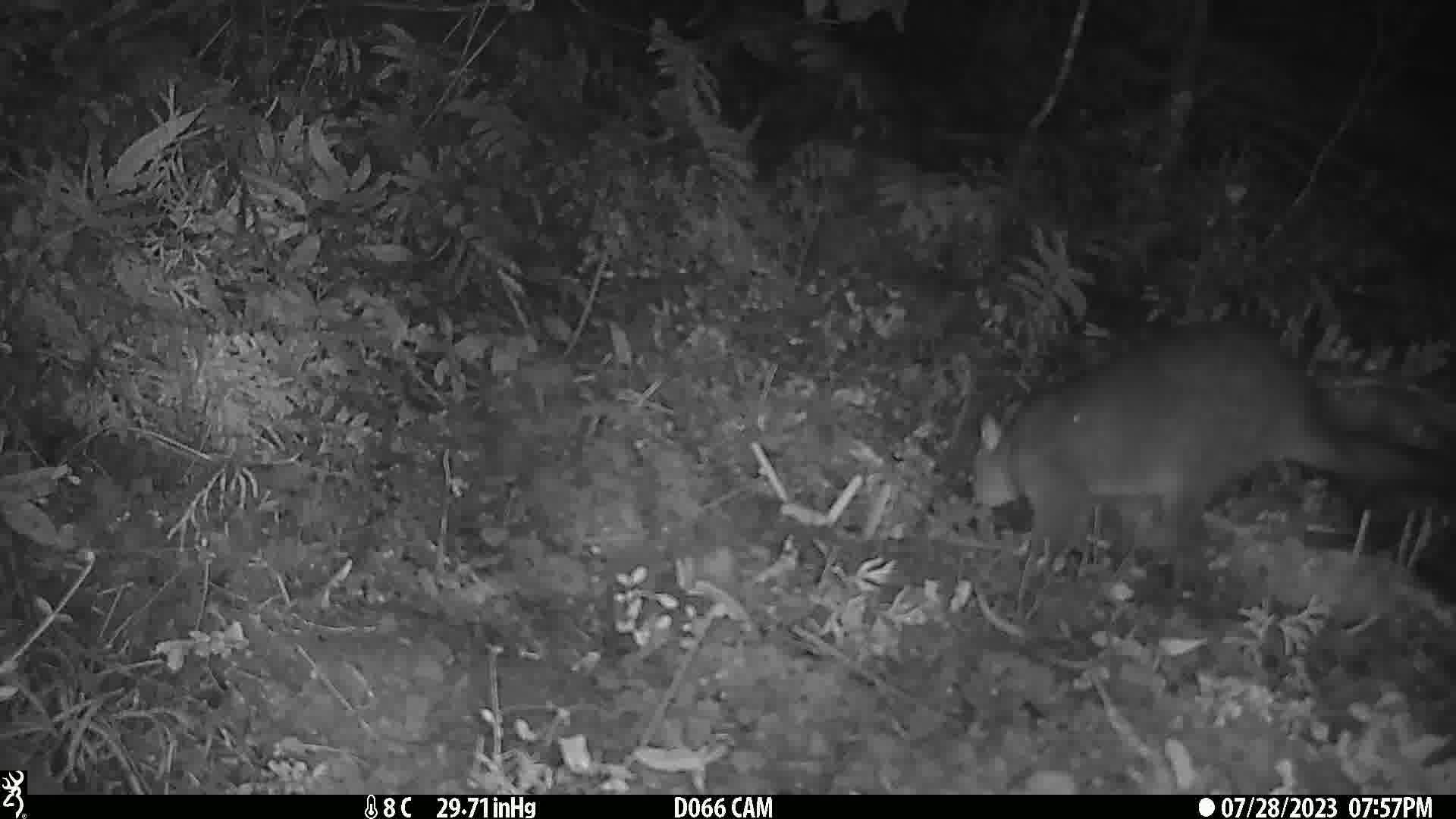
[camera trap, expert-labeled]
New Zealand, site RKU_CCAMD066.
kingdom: Animalia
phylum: Chordata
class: Mammalia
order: Diprotodontia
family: Phalangeridae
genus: Trichosurus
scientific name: Trichosurus vulpecula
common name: common brushtail possum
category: possum